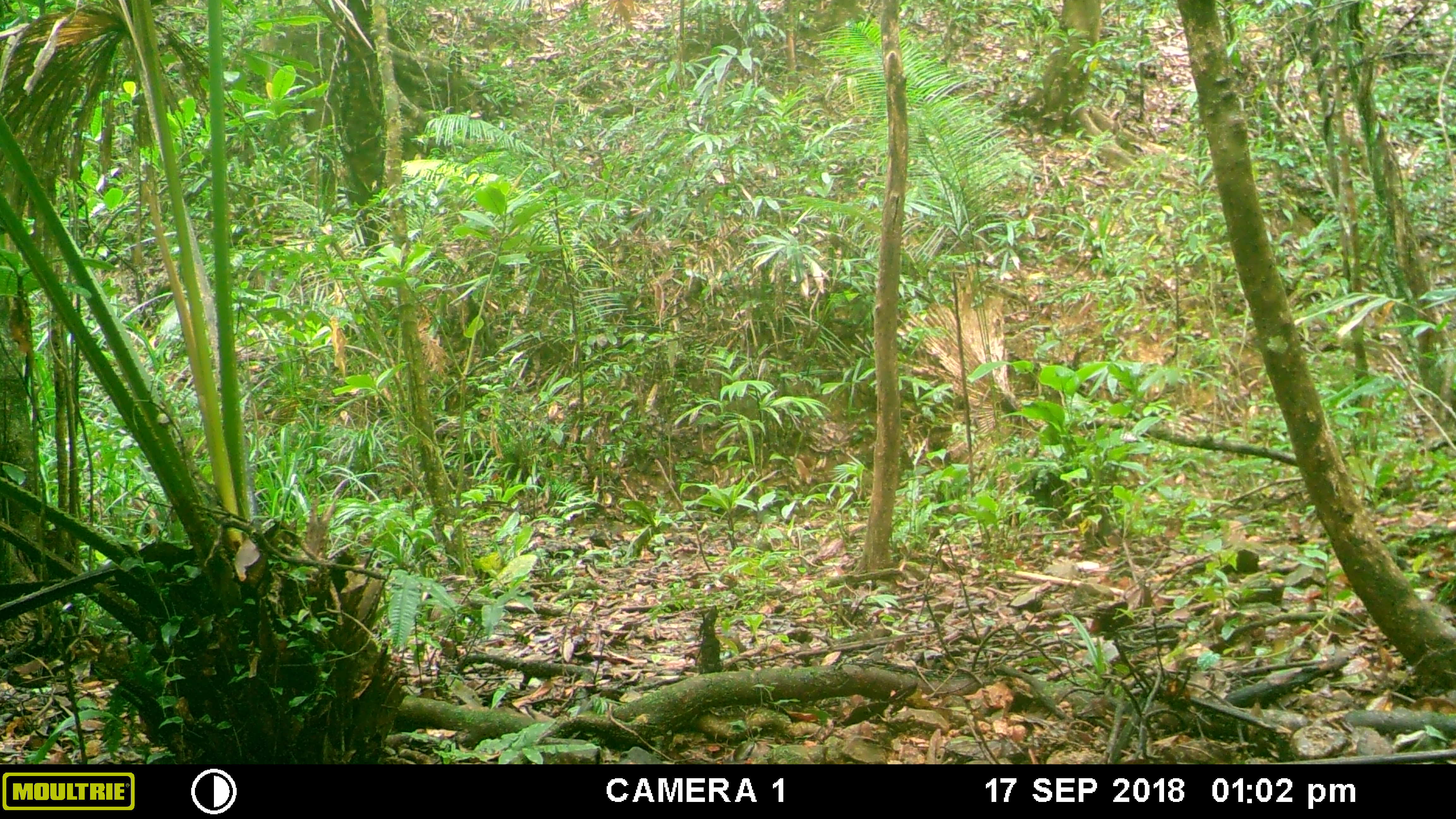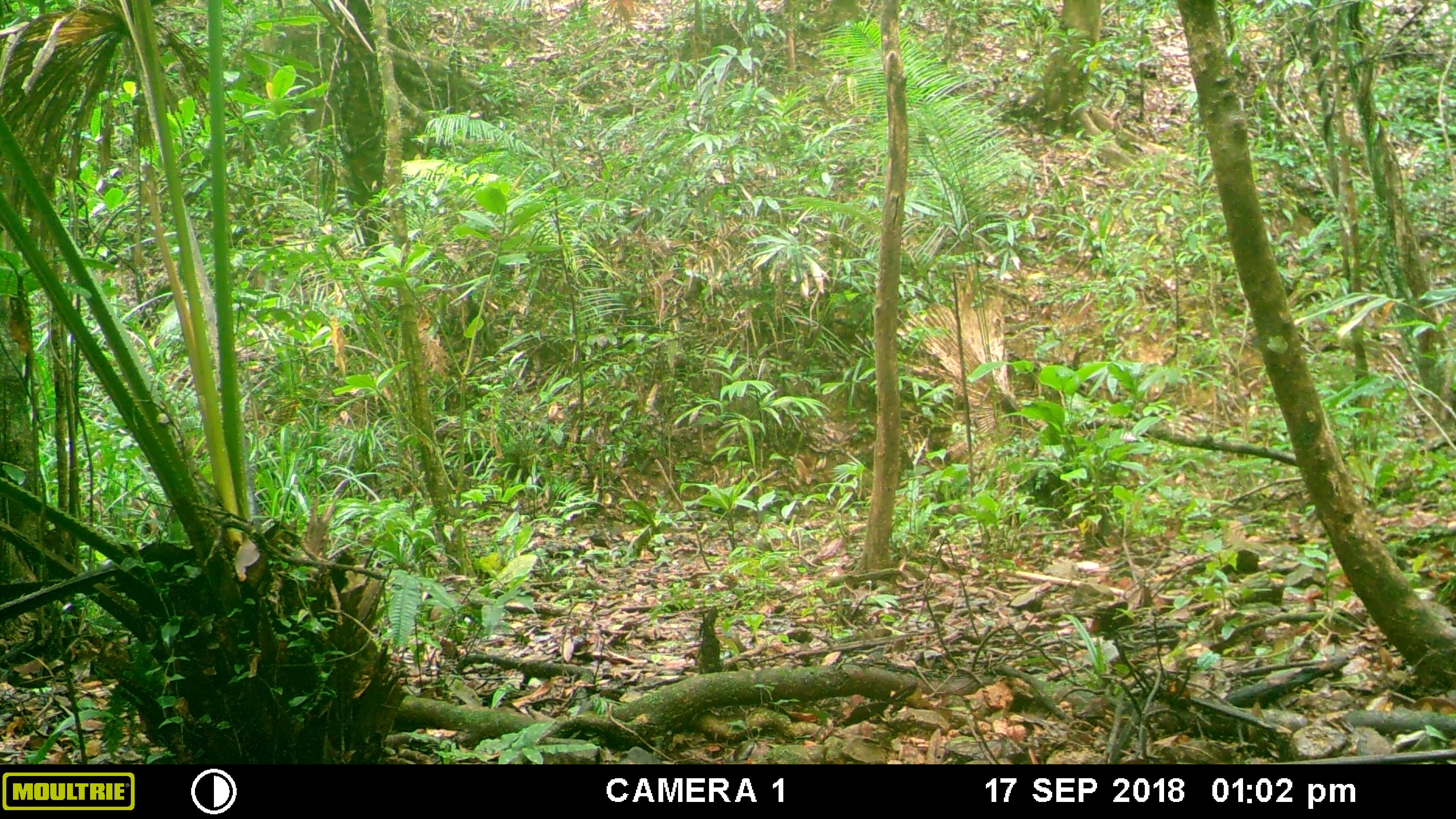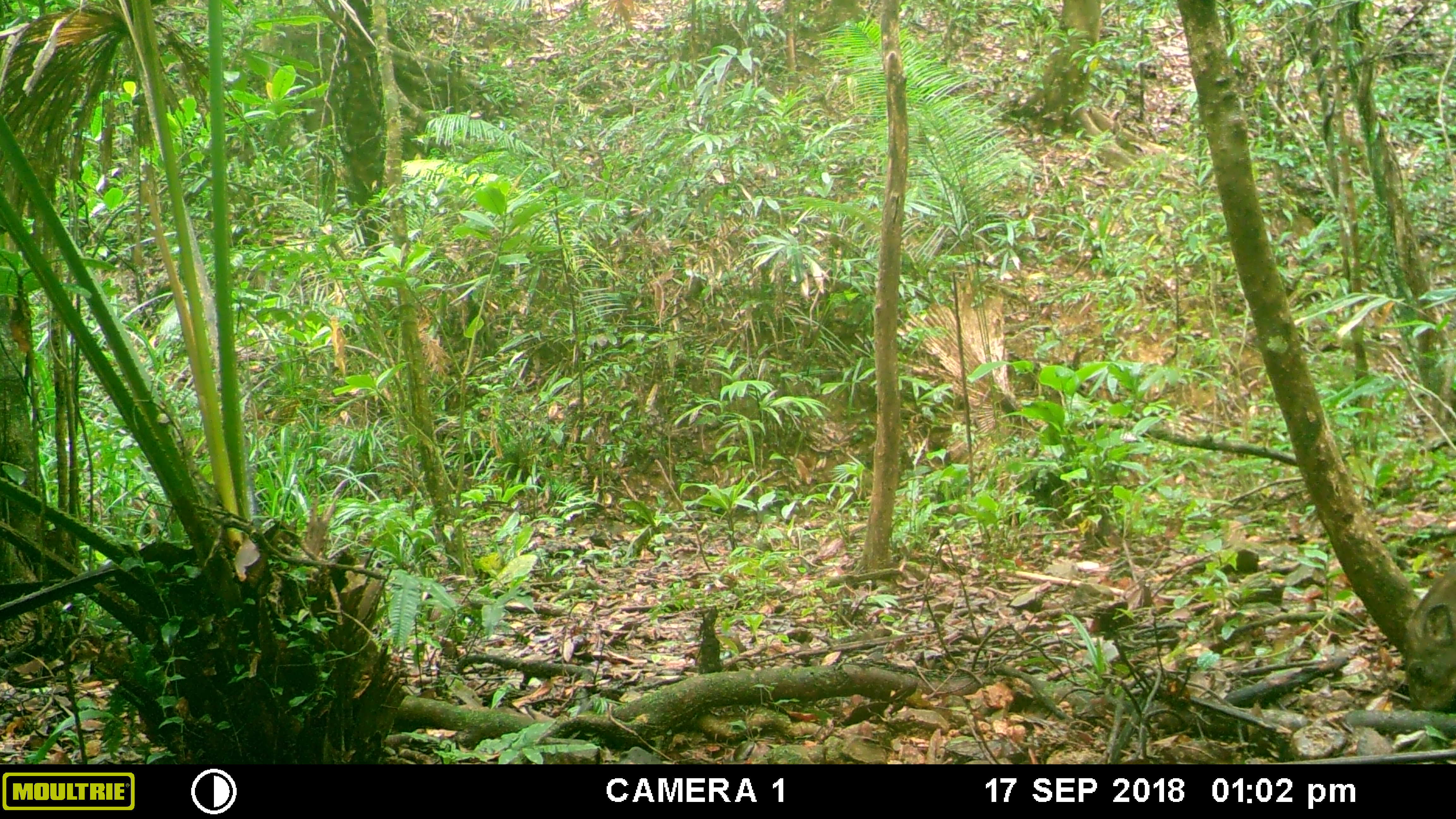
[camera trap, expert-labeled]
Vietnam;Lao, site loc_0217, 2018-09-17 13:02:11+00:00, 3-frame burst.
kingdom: Animalia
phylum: Chordata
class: Mammalia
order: Artiodactyla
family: Suidae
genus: Sus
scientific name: Sus scrofa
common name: eurasian wild pig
Eurasian wild pig (Sus scrofa). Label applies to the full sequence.